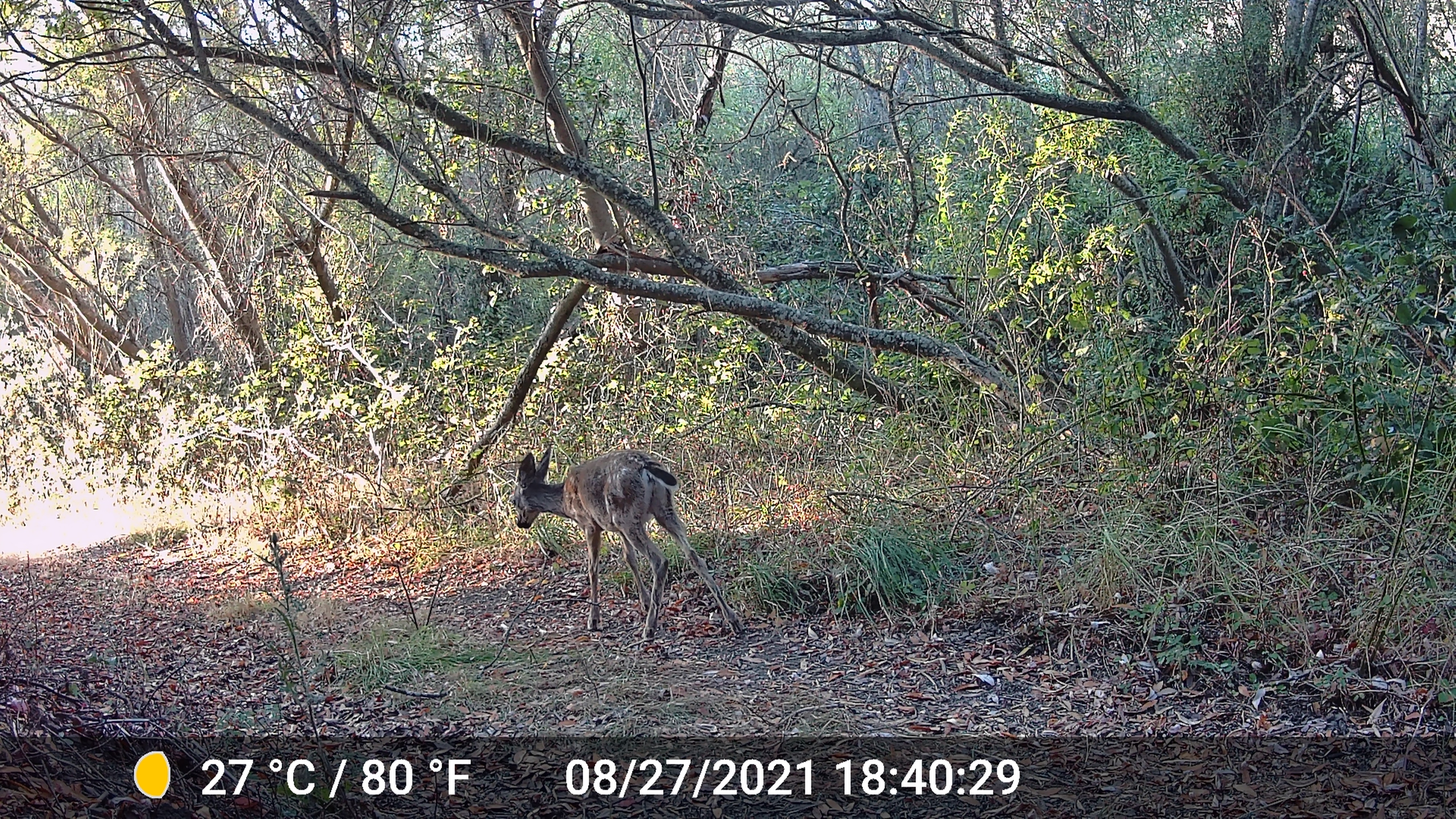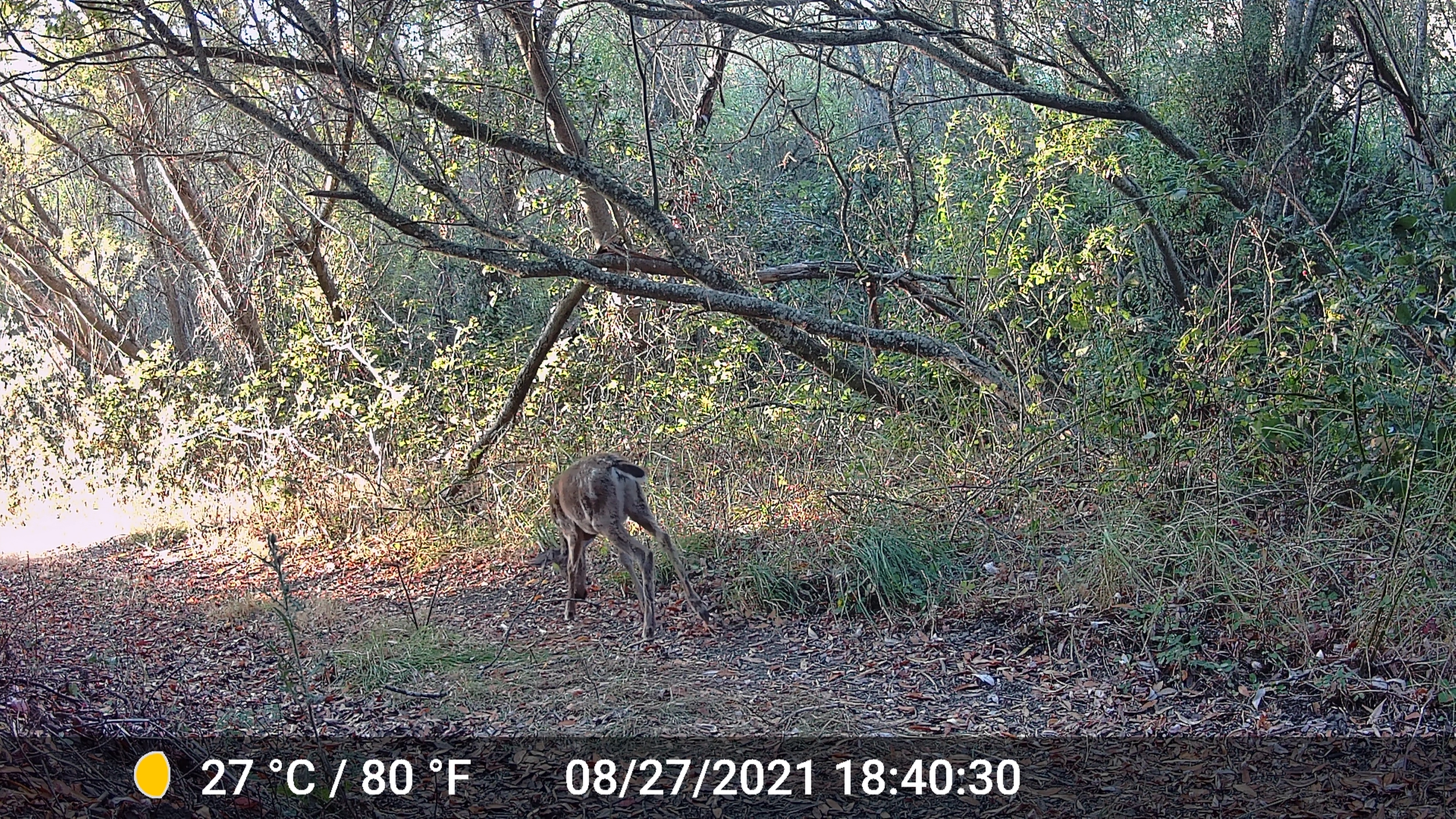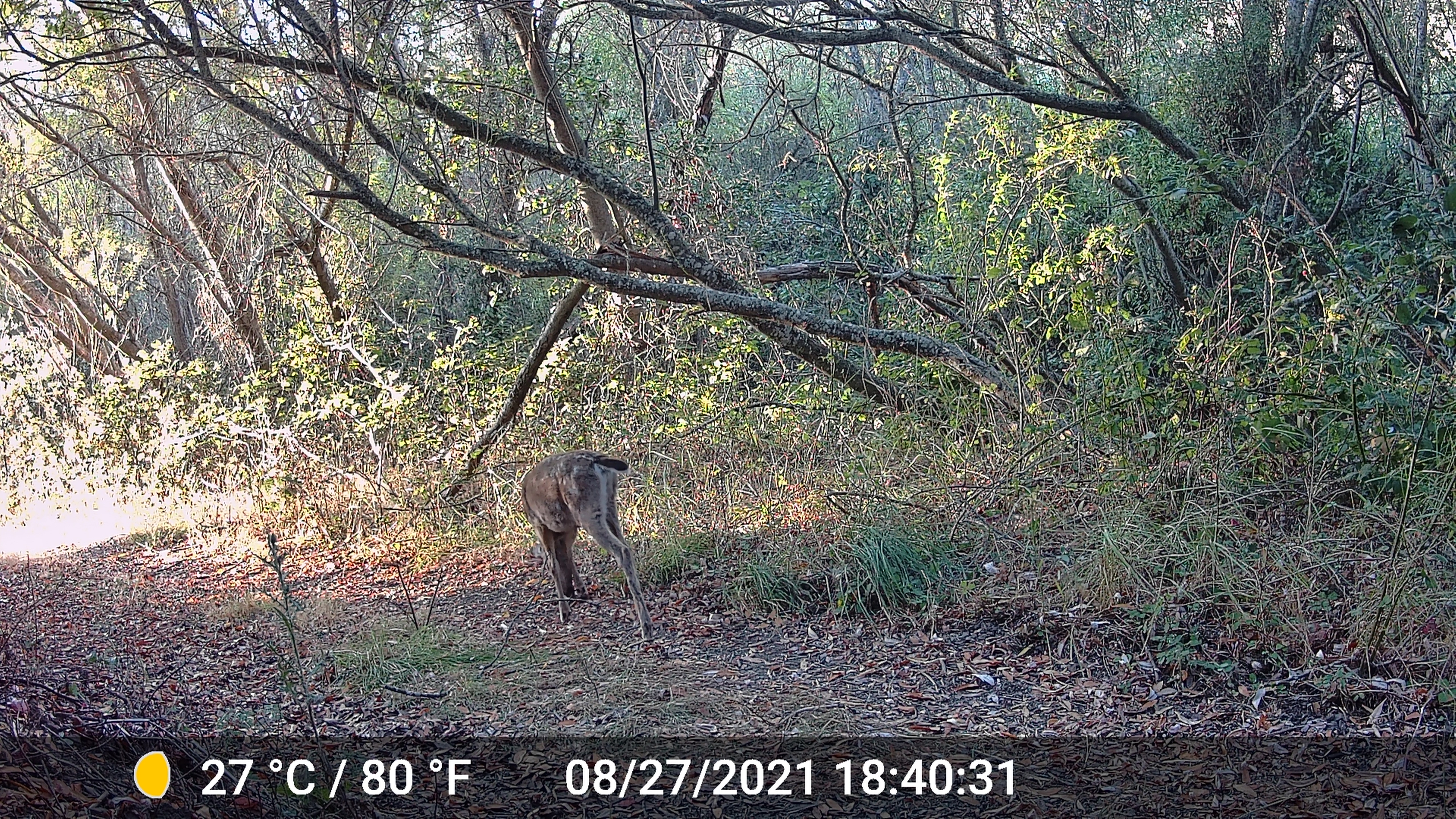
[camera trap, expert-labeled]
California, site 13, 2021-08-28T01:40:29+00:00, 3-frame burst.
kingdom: Animalia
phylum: Chordata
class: Mammalia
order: Artiodactyla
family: Cervidae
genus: Odocoileus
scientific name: Odocoileus hemionus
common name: mule deer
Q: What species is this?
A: Mule deer (Odocoileus hemionus).